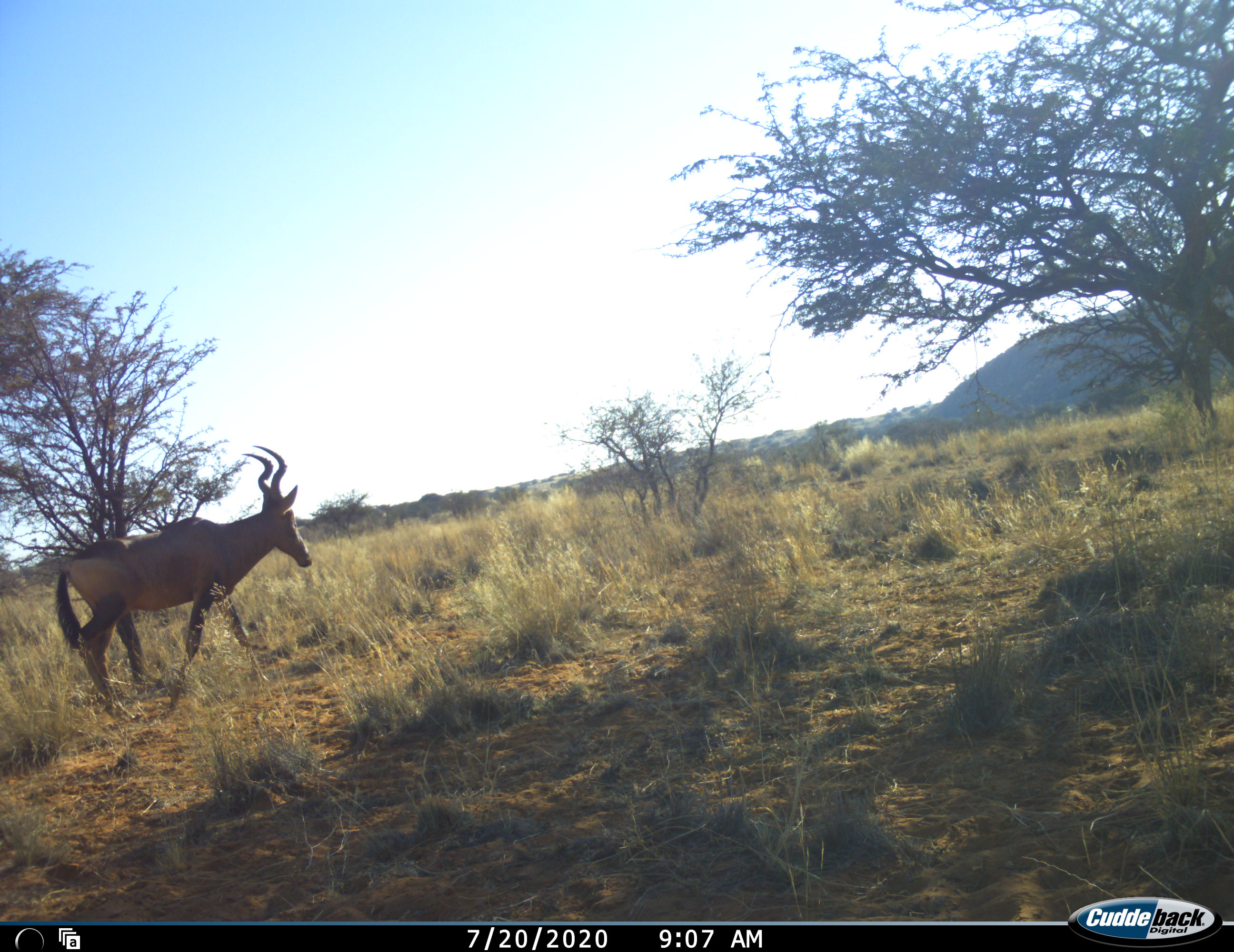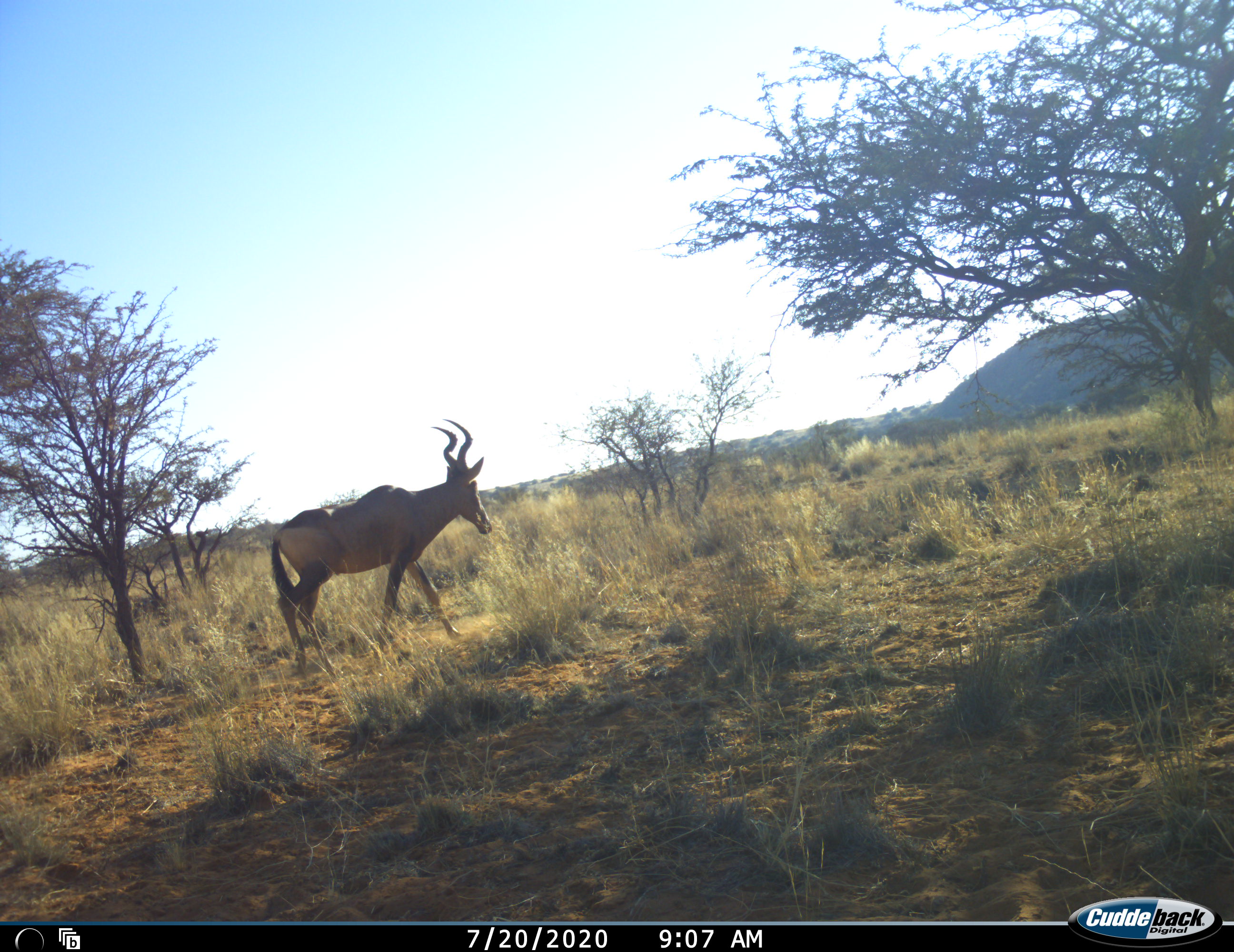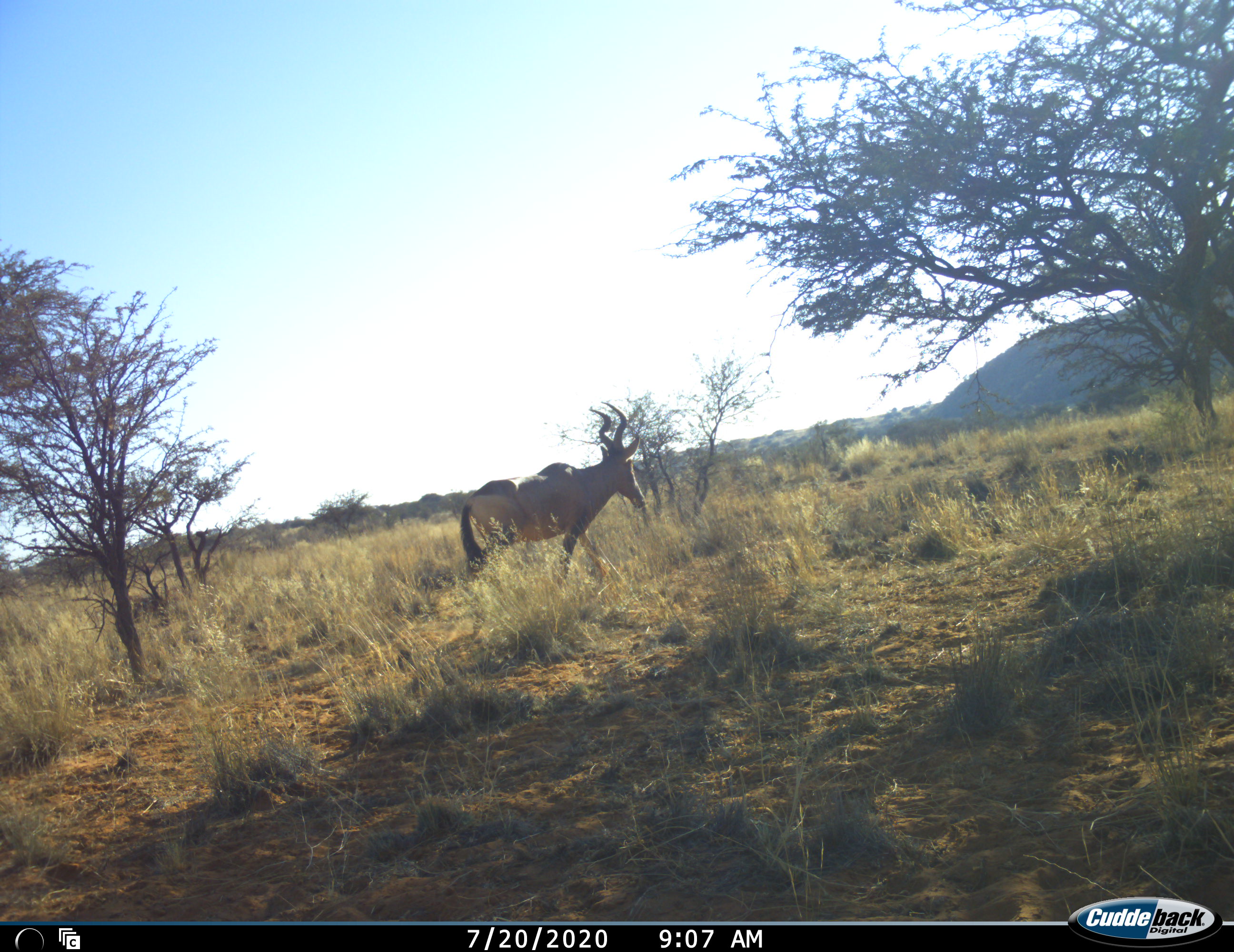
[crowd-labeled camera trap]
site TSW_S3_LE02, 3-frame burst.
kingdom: Animalia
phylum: Chordata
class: Mammalia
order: Artiodactyla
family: Bovidae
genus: Alcelaphus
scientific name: Alcelaphus buselaphus caama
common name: red hartebeest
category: hartebeestred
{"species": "hartebeestred (red hartebeest) (Alcelaphus buselaphus caama)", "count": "1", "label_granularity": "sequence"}